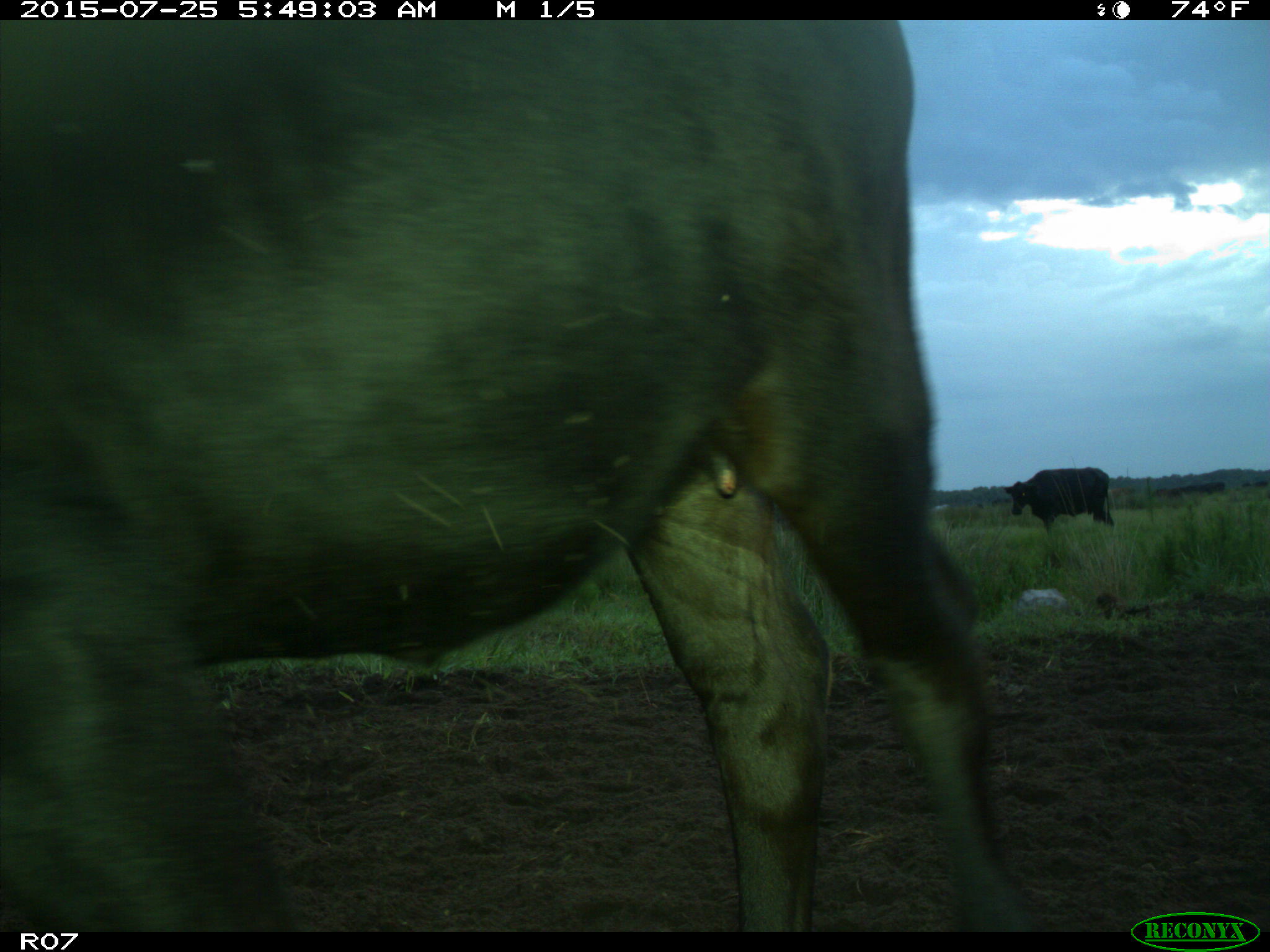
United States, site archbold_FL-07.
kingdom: Animalia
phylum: Chordata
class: Mammalia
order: Artiodactyla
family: Bovidae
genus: Bos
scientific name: Bos taurus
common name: domestic cow